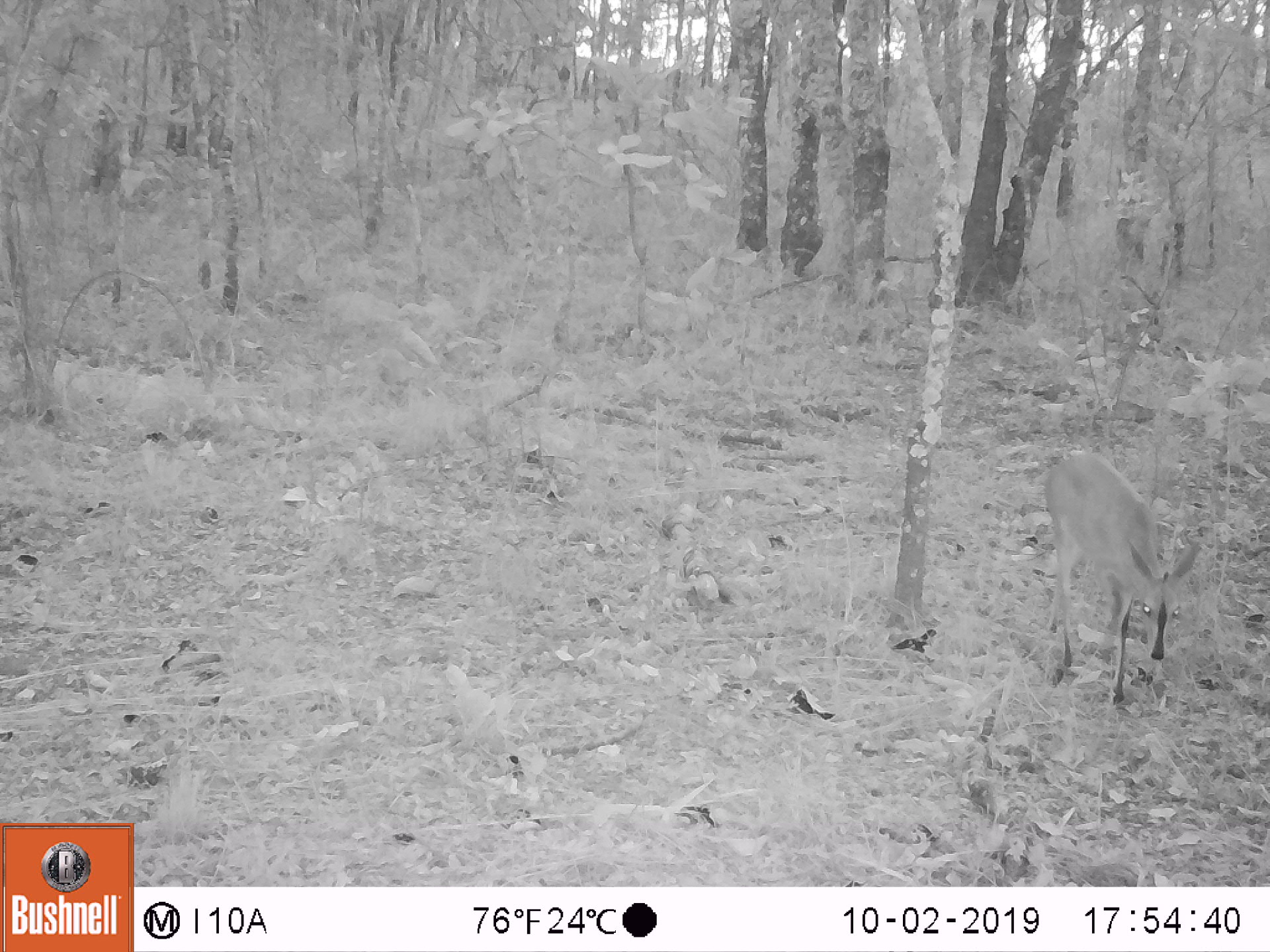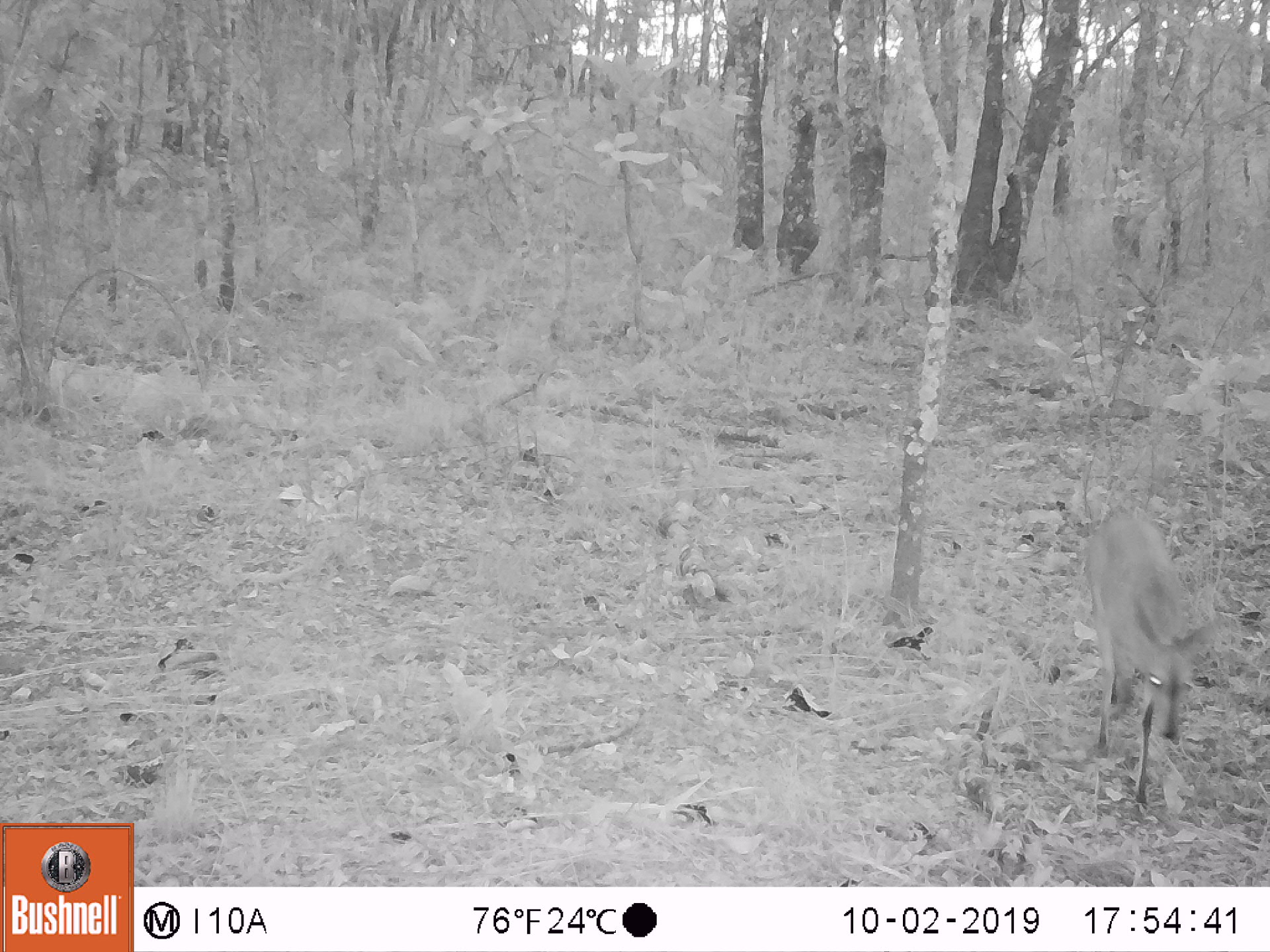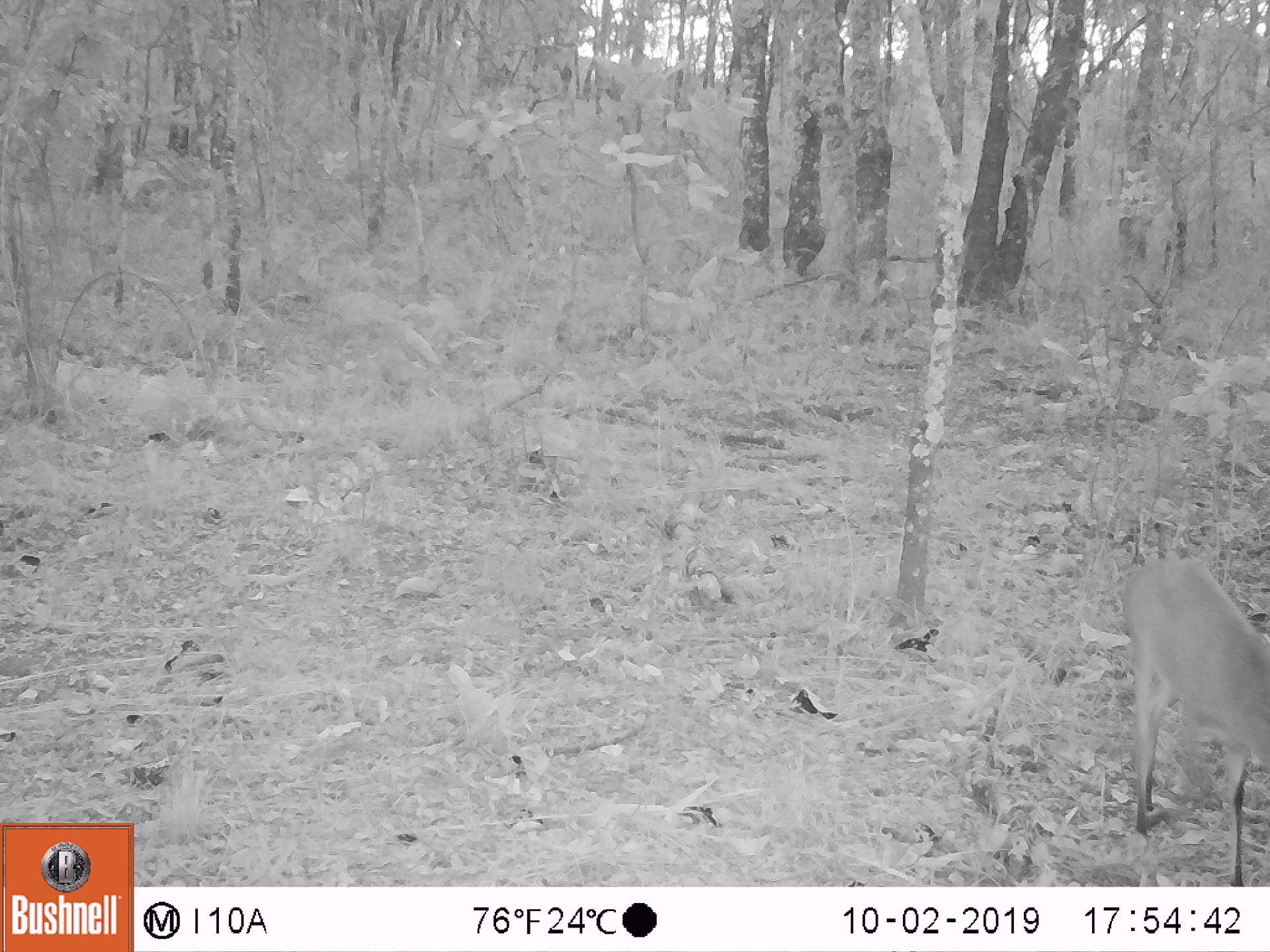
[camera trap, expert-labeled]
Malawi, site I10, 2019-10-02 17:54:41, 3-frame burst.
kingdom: Animalia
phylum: Chordata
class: Mammalia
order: Artiodactyla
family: Bovidae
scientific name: Antilopinae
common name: small antelope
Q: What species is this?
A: Small antelope (Antilopinae).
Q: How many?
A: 1.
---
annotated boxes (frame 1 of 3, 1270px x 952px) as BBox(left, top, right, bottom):
small antelope: BBox(1022, 432, 1208, 718)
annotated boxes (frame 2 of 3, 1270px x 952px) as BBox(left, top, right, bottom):
small antelope: BBox(1074, 504, 1233, 830)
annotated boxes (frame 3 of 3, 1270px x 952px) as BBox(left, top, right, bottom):
small antelope: BBox(1112, 552, 1264, 882)